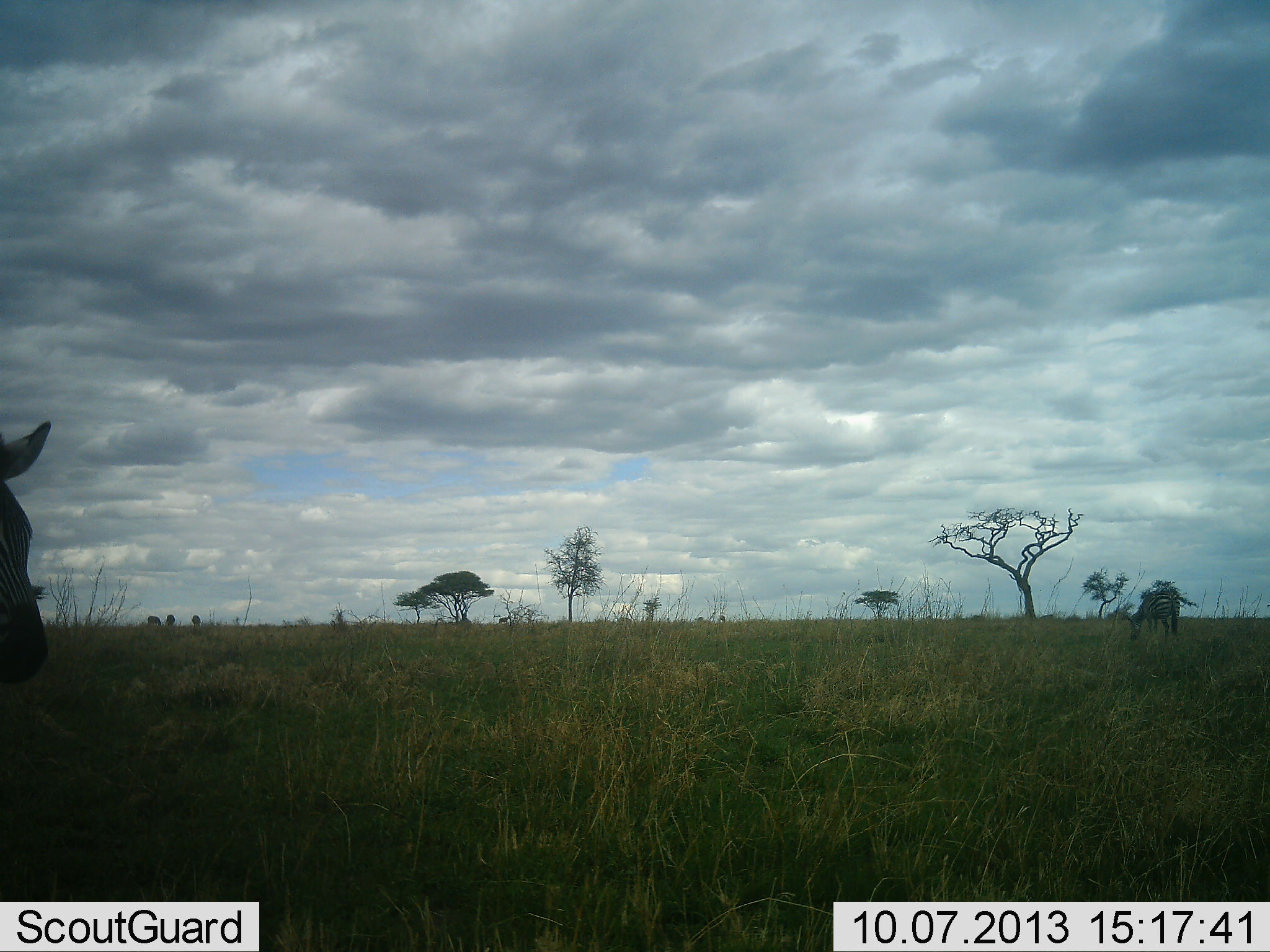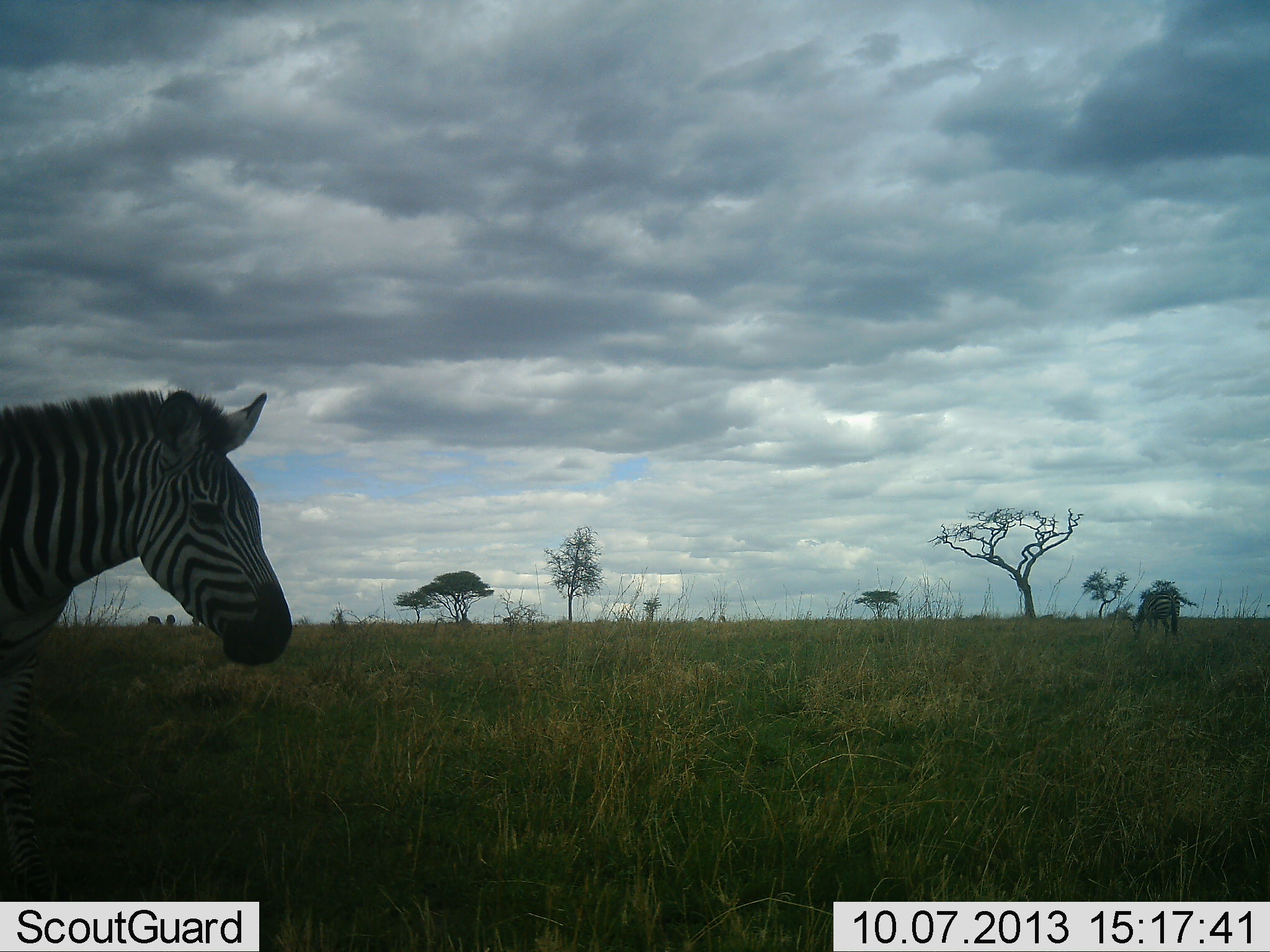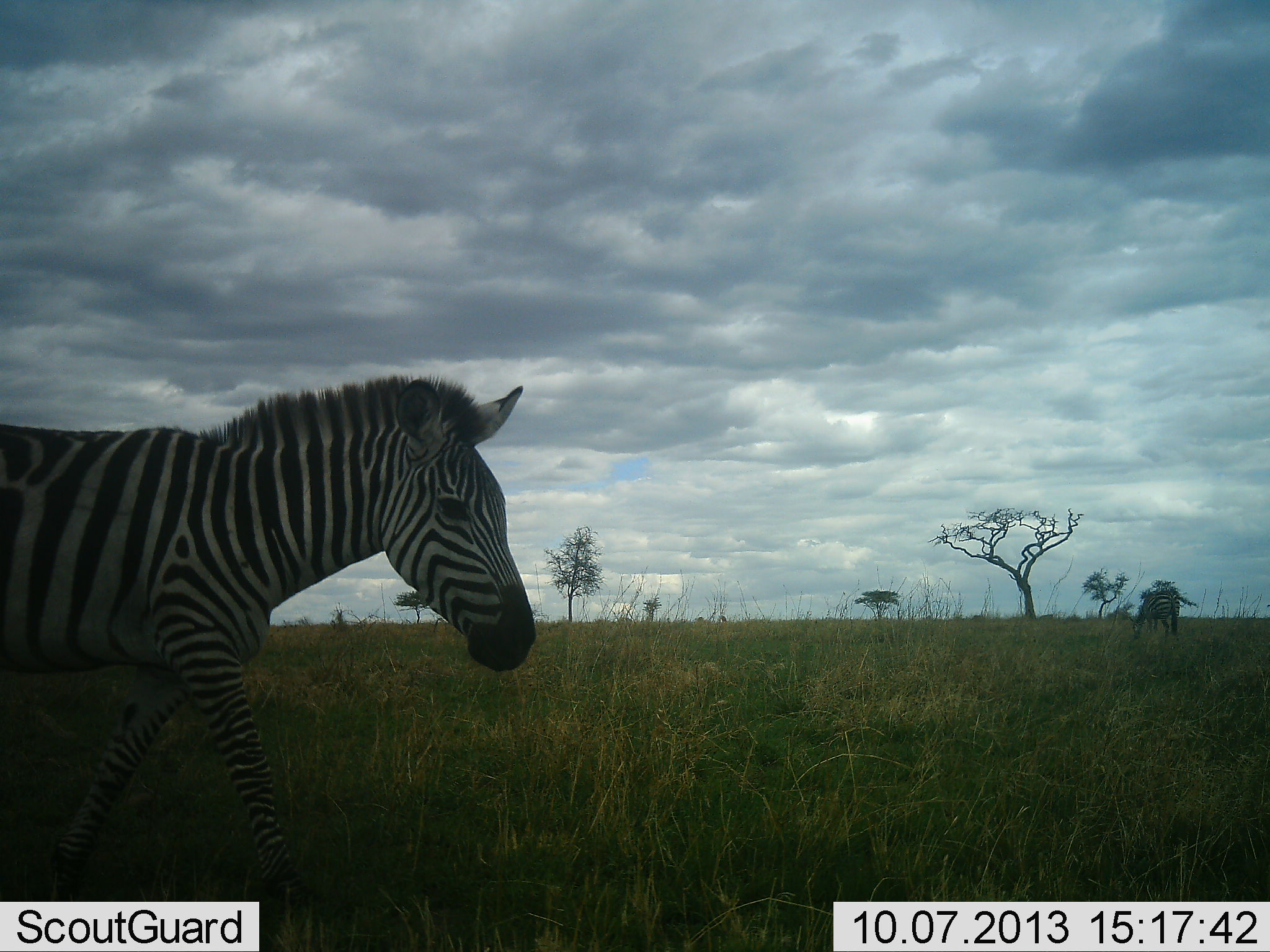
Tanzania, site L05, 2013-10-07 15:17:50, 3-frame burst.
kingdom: Animalia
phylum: Chordata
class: Mammalia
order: Perissodactyla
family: Equidae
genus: Equus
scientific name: Equus quagga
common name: plains zebra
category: zebra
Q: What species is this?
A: Zebra (plains zebra) (Equus quagga).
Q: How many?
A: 2.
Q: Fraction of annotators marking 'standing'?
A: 30%.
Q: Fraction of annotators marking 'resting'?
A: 4%.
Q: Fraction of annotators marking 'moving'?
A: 83%.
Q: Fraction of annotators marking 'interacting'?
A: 0%.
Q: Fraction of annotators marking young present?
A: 0%.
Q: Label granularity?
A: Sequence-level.